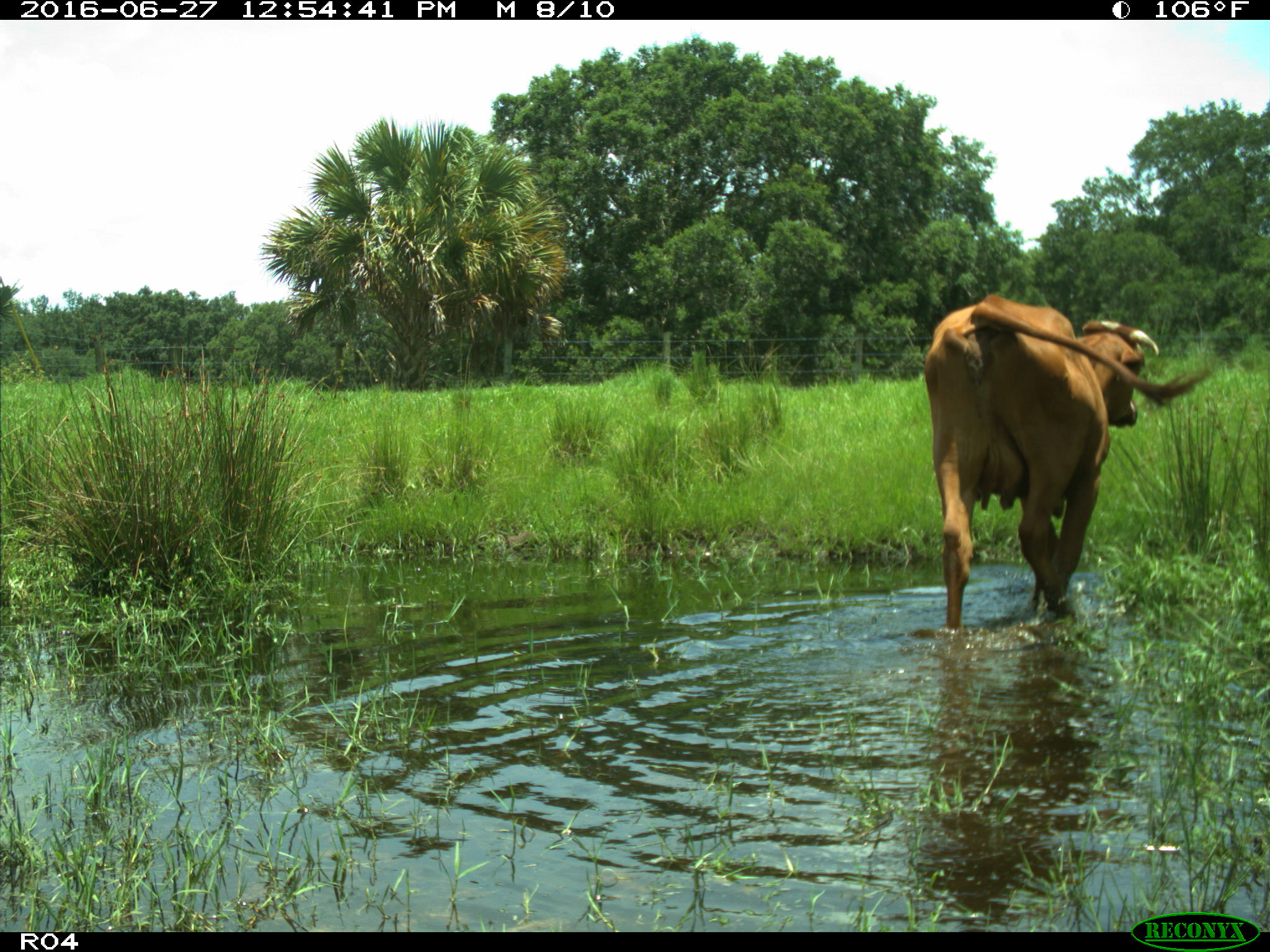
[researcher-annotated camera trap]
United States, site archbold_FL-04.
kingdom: Animalia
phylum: Chordata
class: Mammalia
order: Artiodactyla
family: Bovidae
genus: Bos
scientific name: Bos taurus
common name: domestic cow